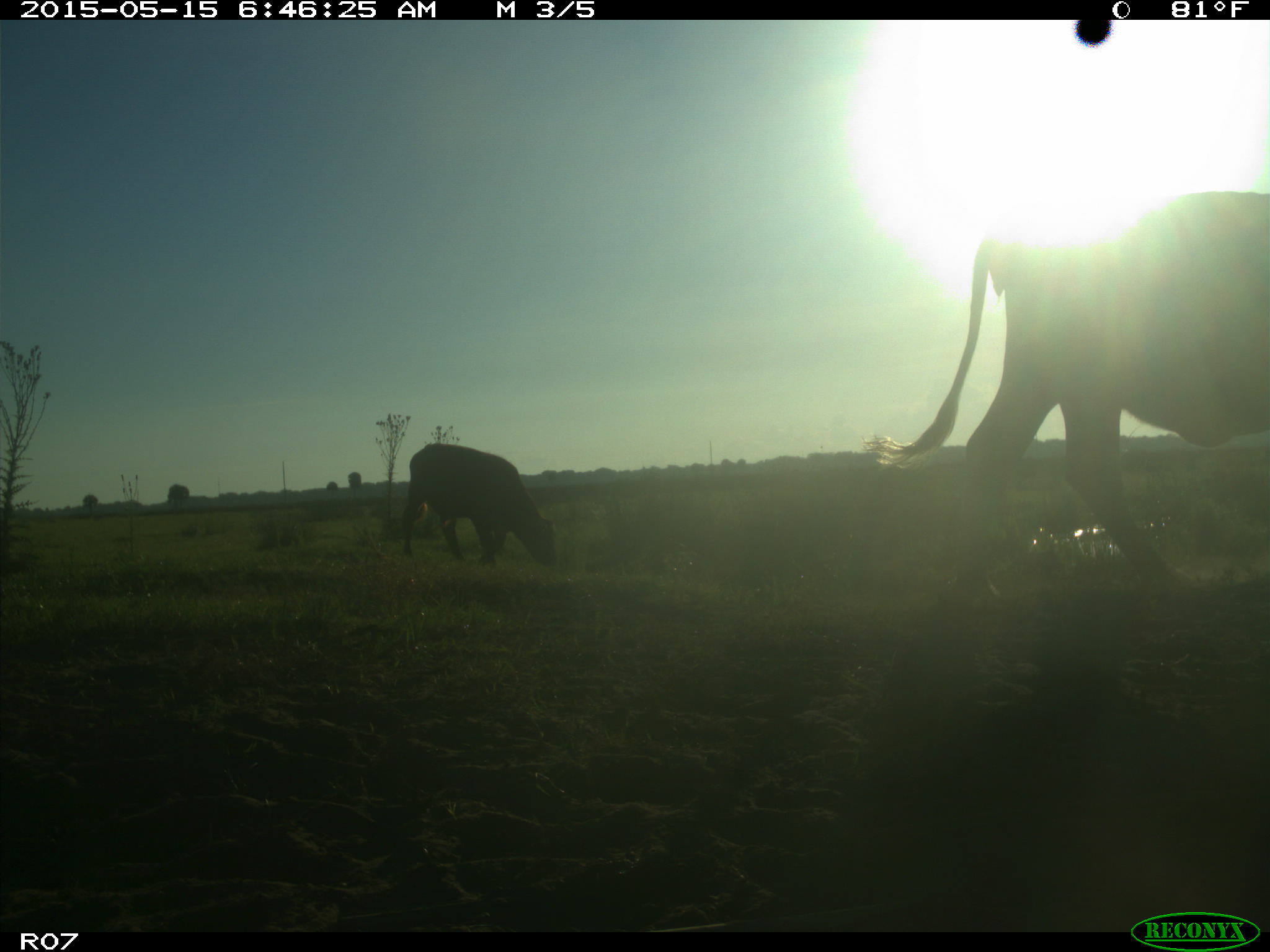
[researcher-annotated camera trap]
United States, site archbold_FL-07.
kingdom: Animalia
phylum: Chordata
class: Mammalia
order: Artiodactyla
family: Bovidae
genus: Bos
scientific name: Bos taurus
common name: domestic cow